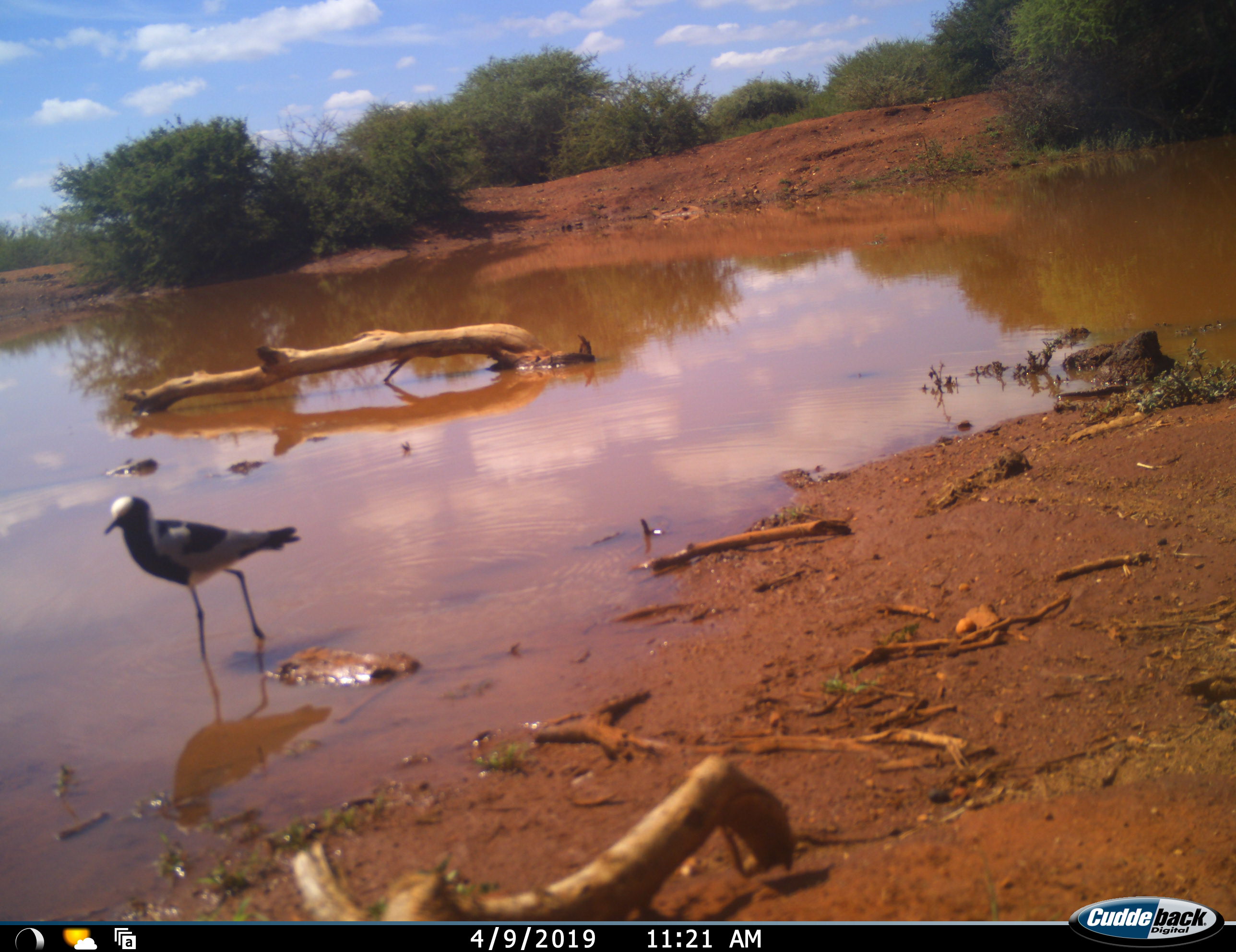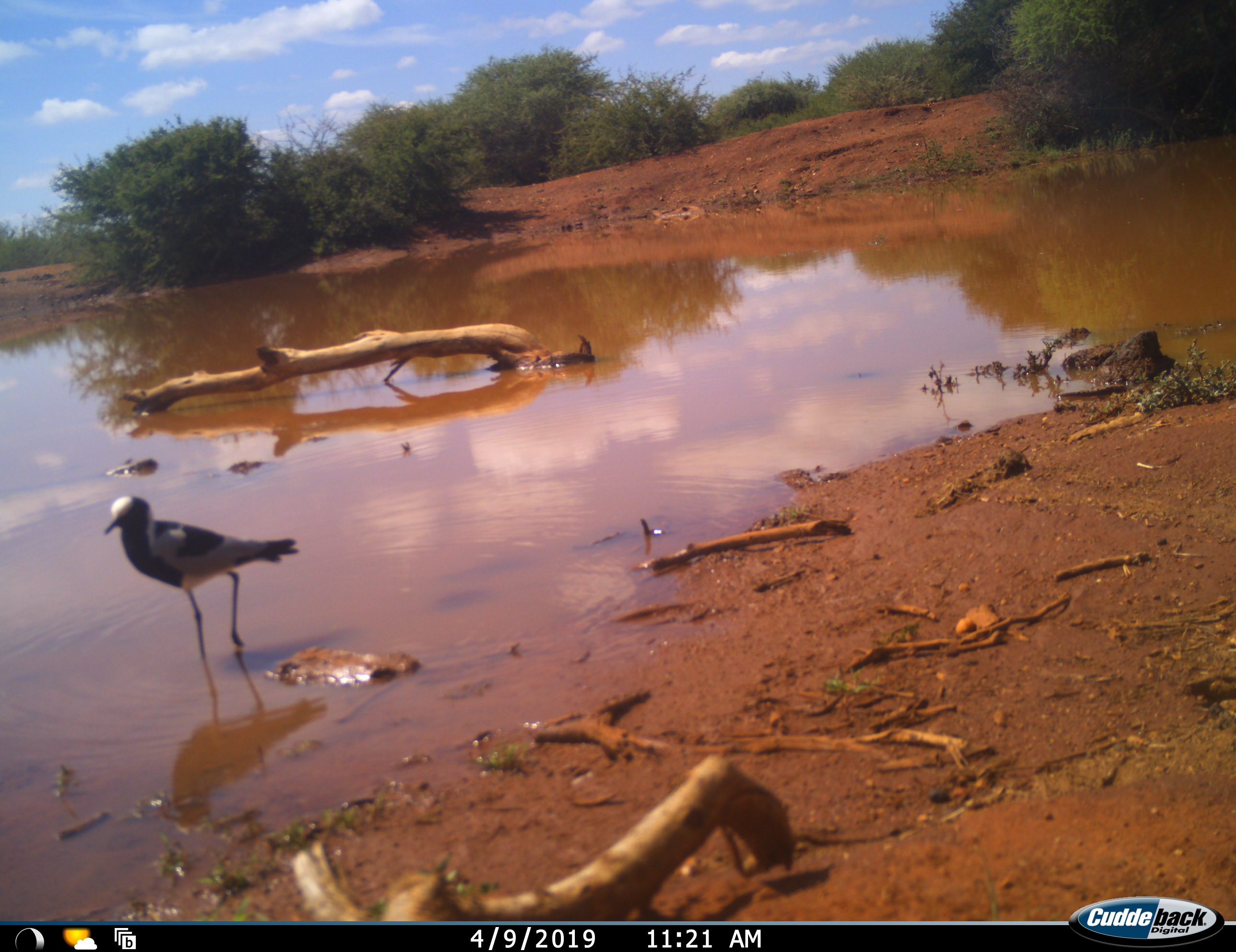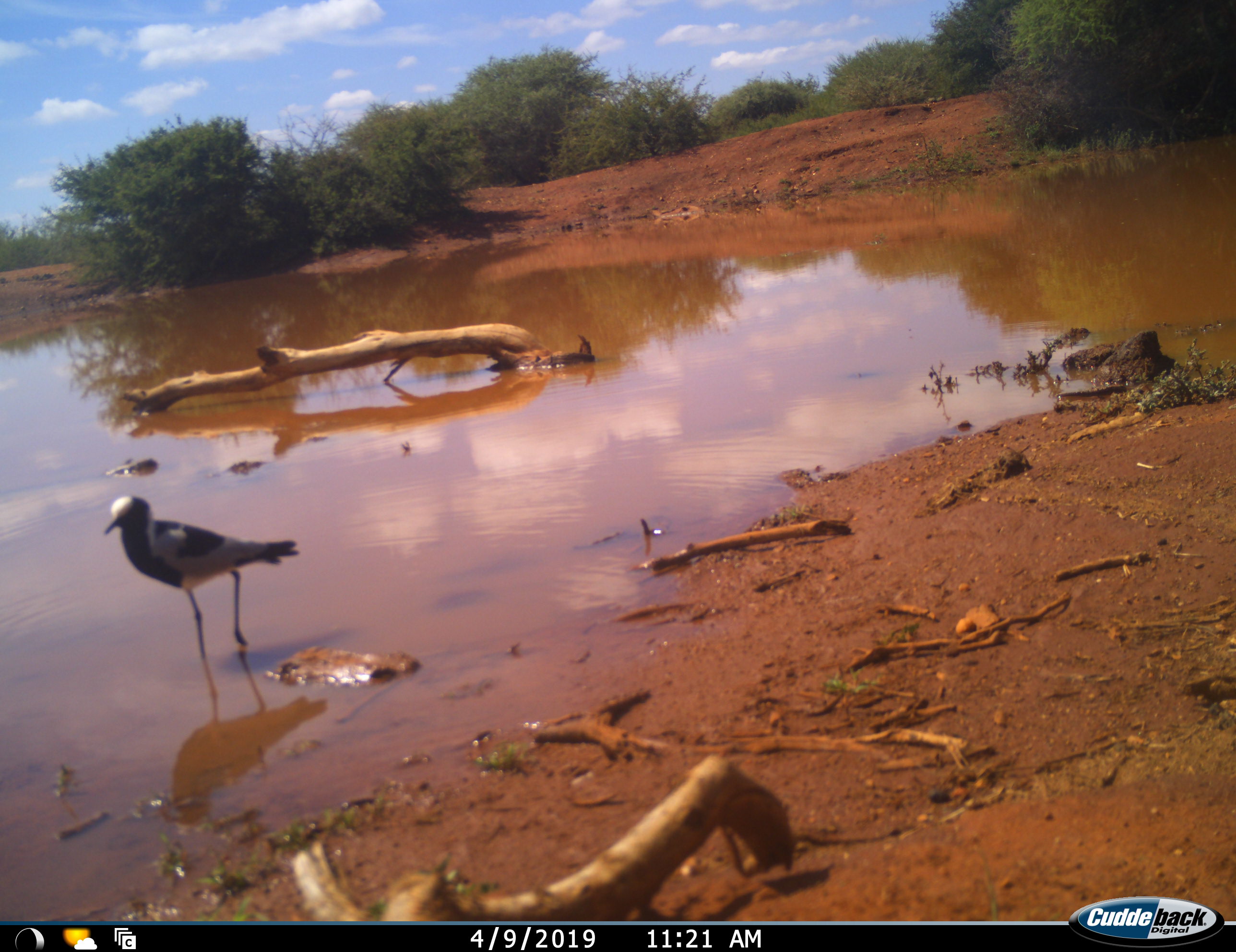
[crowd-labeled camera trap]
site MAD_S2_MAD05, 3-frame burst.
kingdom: Animalia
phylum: Chordata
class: Aves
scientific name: Aves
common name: bird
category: birdother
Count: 1.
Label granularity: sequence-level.